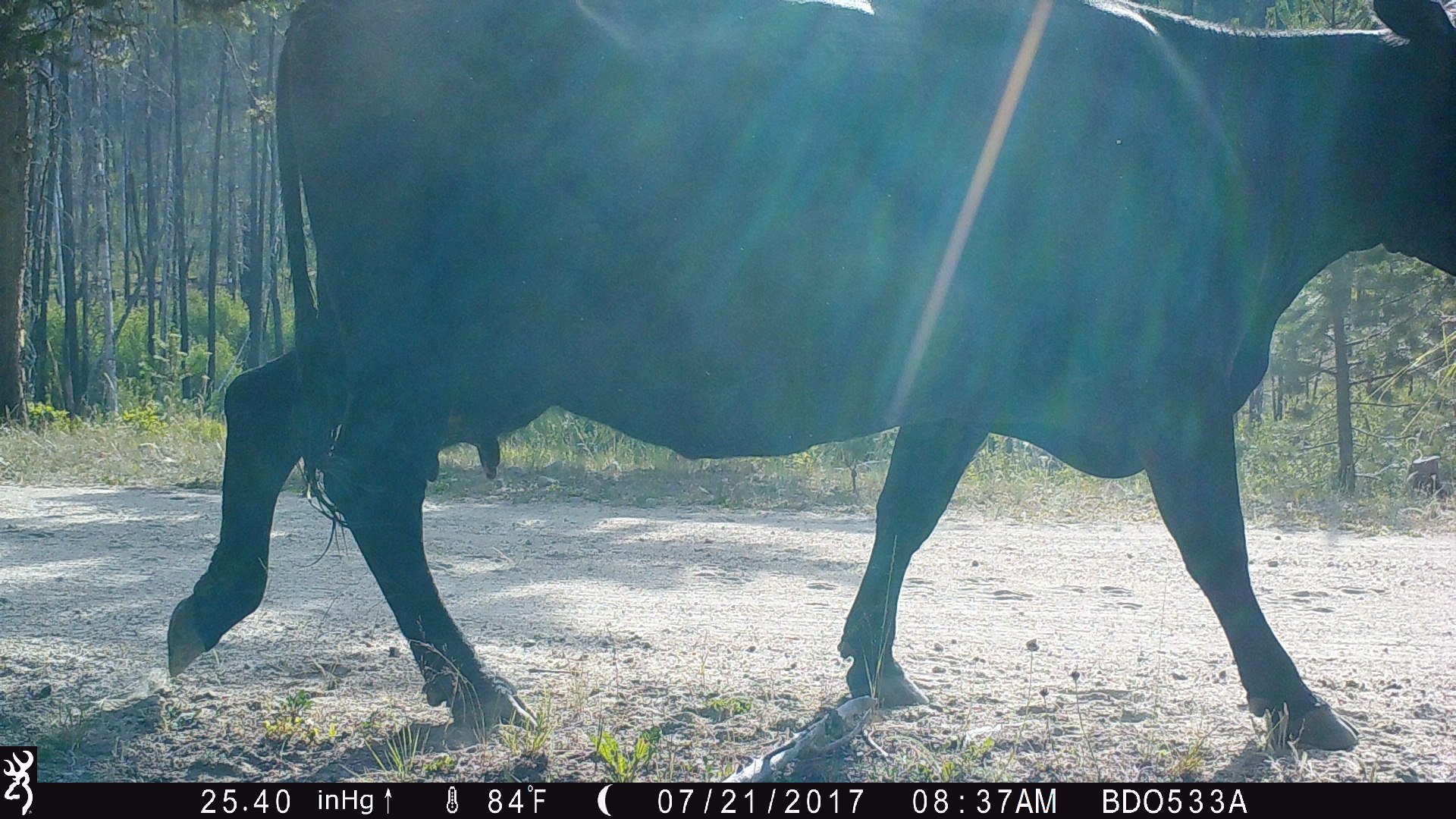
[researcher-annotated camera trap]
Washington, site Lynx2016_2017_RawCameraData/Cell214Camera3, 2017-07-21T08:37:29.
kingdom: Animalia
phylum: Chordata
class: Mammalia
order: Artiodactyla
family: Bovidae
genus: Bos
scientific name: Bos taurus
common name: domestic cattle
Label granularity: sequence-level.